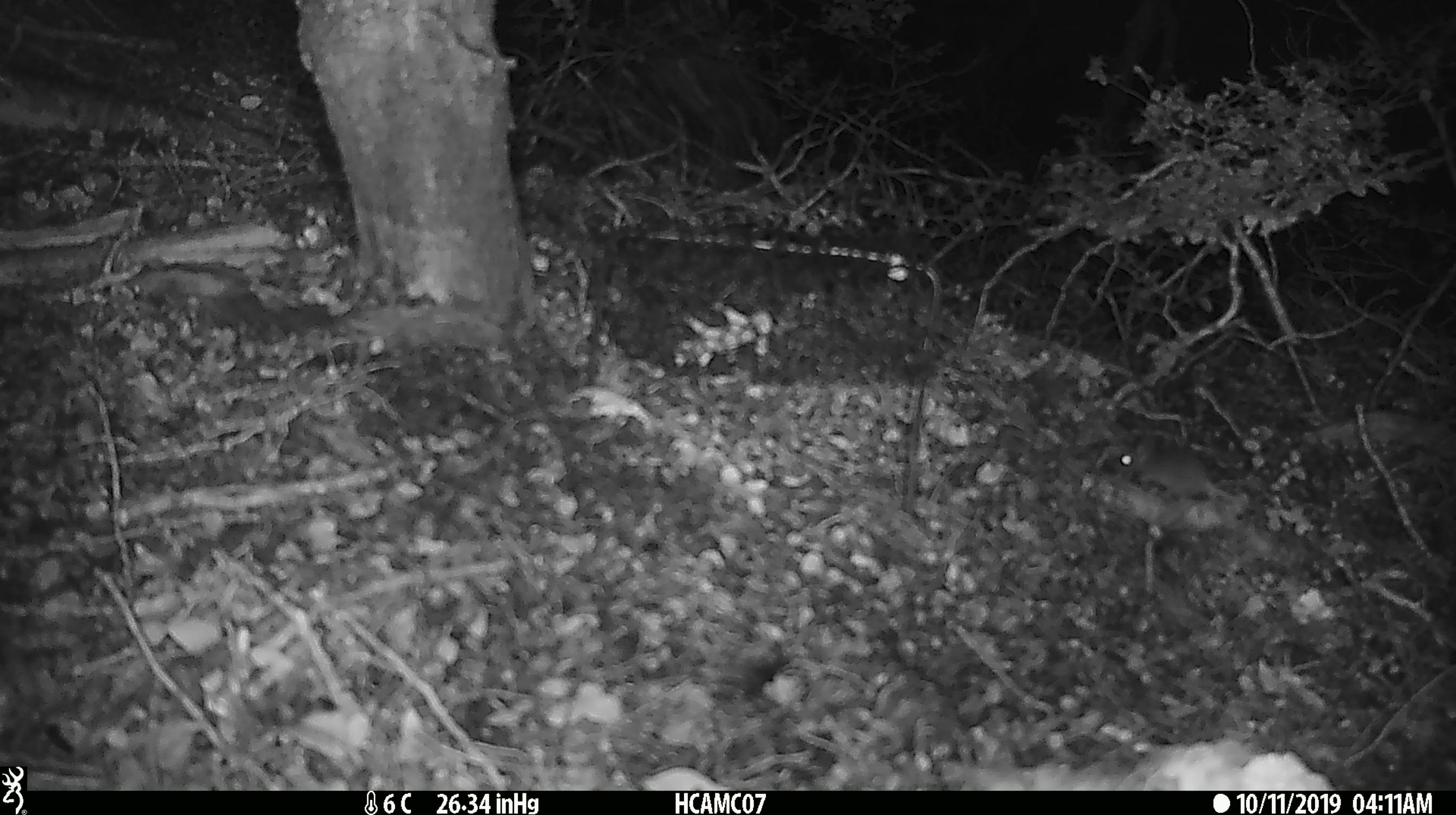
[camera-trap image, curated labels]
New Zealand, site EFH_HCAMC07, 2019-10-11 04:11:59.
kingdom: Animalia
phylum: Chordata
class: Mammalia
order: Rodentia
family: Muridae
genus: Mus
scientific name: Mus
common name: mouse